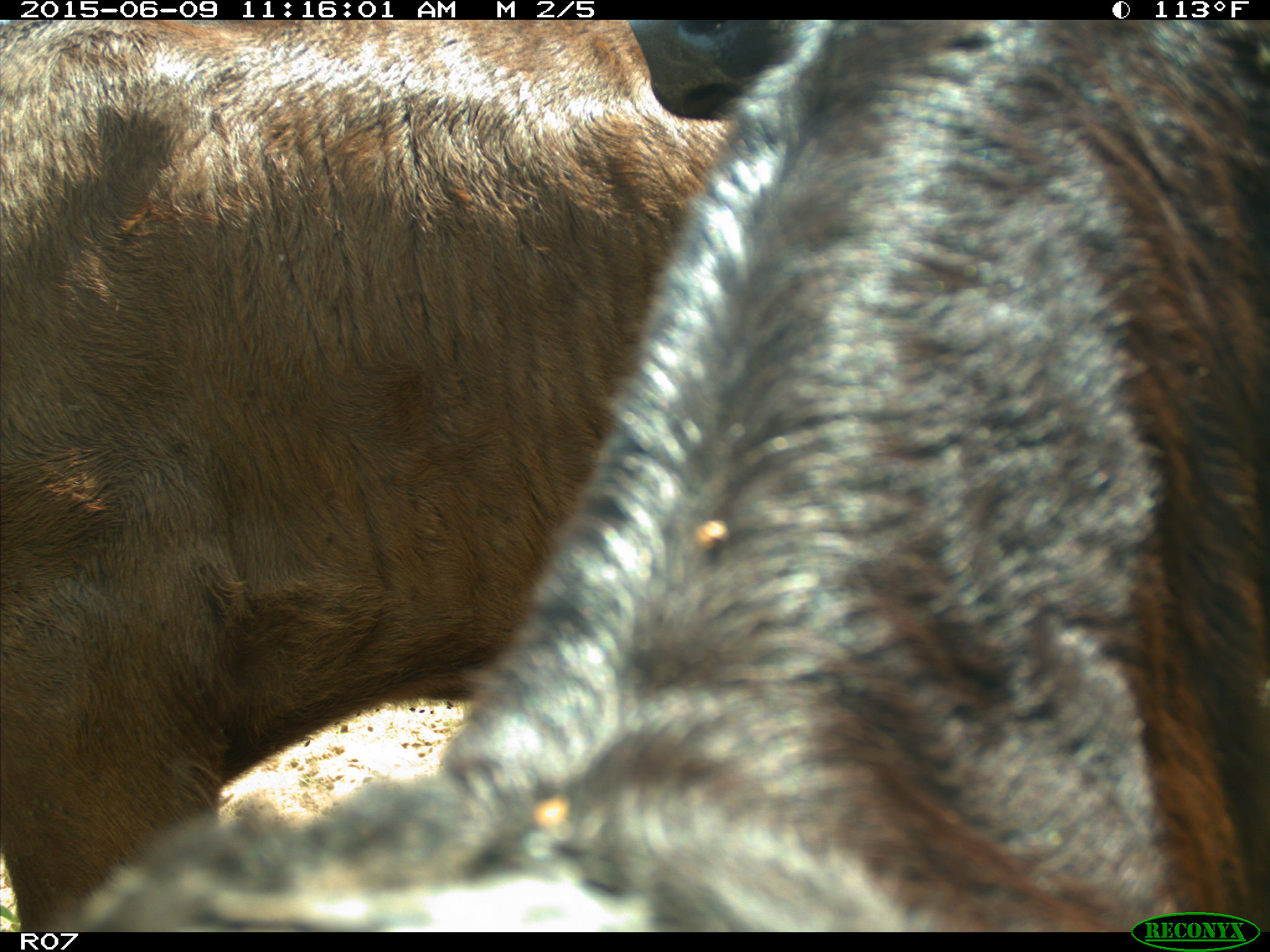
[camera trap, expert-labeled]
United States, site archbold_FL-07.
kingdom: Animalia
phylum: Chordata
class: Mammalia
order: Artiodactyla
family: Bovidae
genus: Bos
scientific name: Bos taurus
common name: domestic cow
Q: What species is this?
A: Bos taurus (domestic cow).